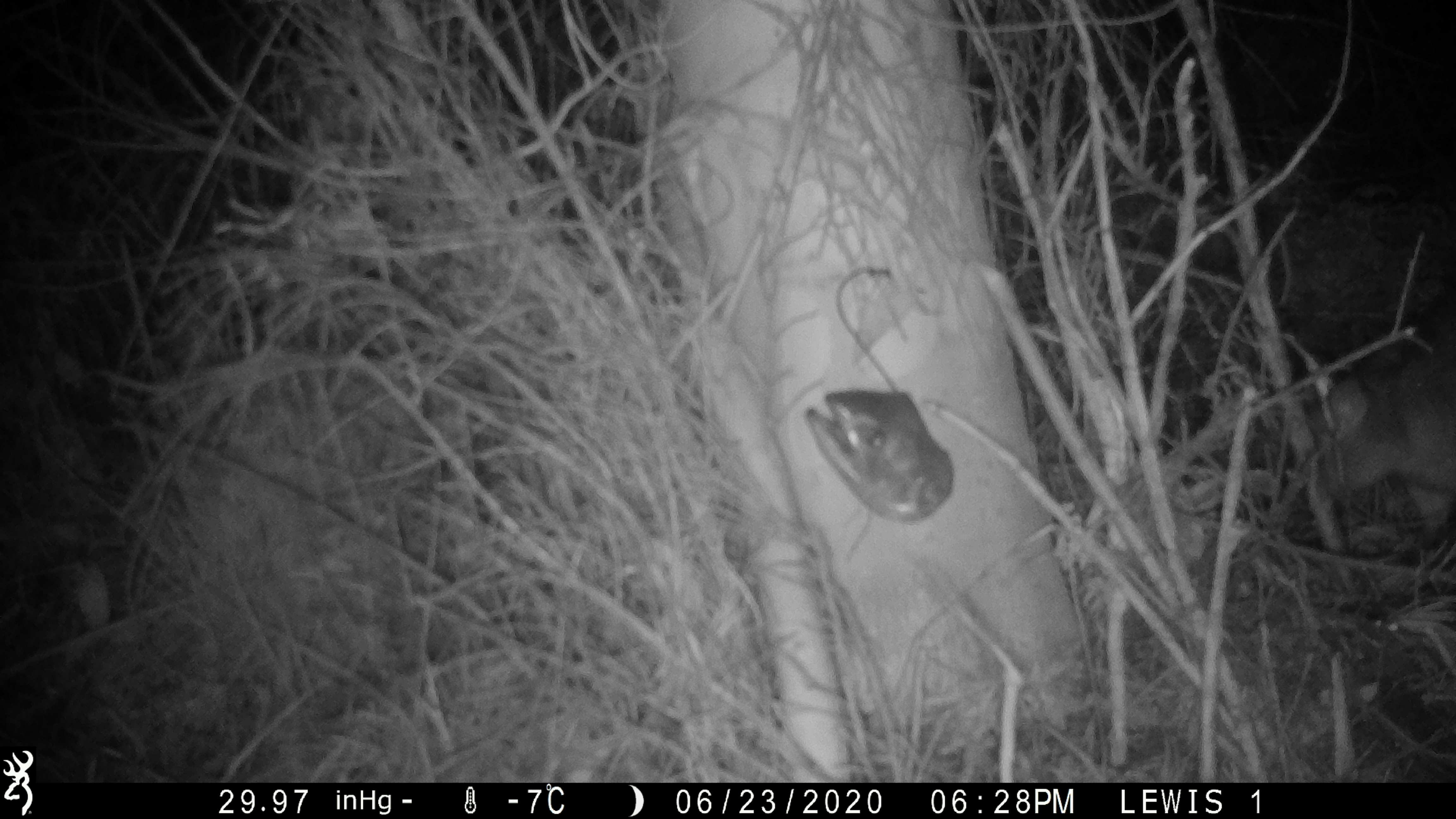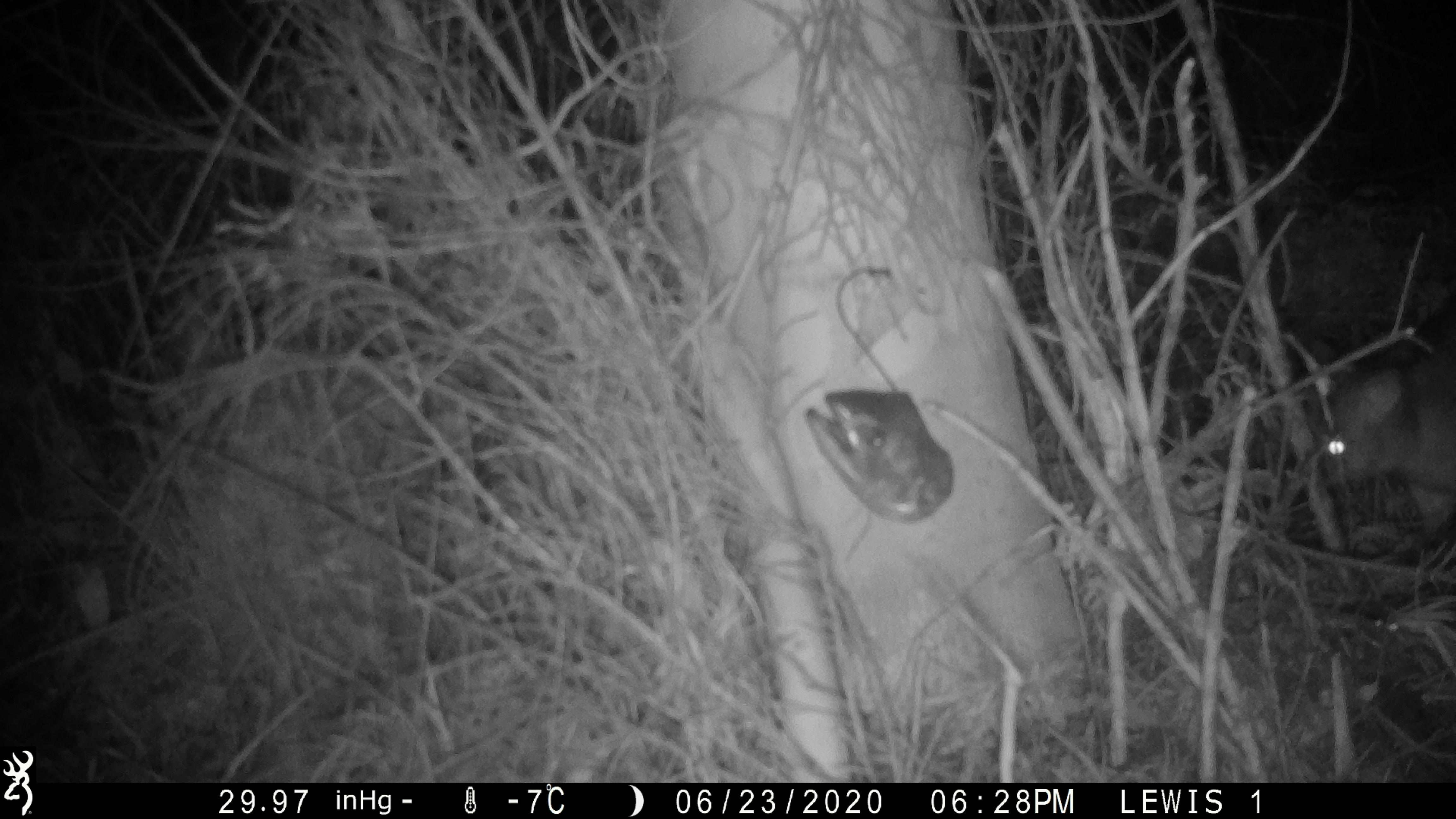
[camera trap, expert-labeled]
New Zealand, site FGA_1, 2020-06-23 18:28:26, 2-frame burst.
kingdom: Animalia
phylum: Chordata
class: Mammalia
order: Diprotodontia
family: Phalangeridae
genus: Trichosurus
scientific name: Trichosurus vulpecula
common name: common brushtail possum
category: possum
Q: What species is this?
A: Possum (common brushtail possum) (Trichosurus vulpecula).